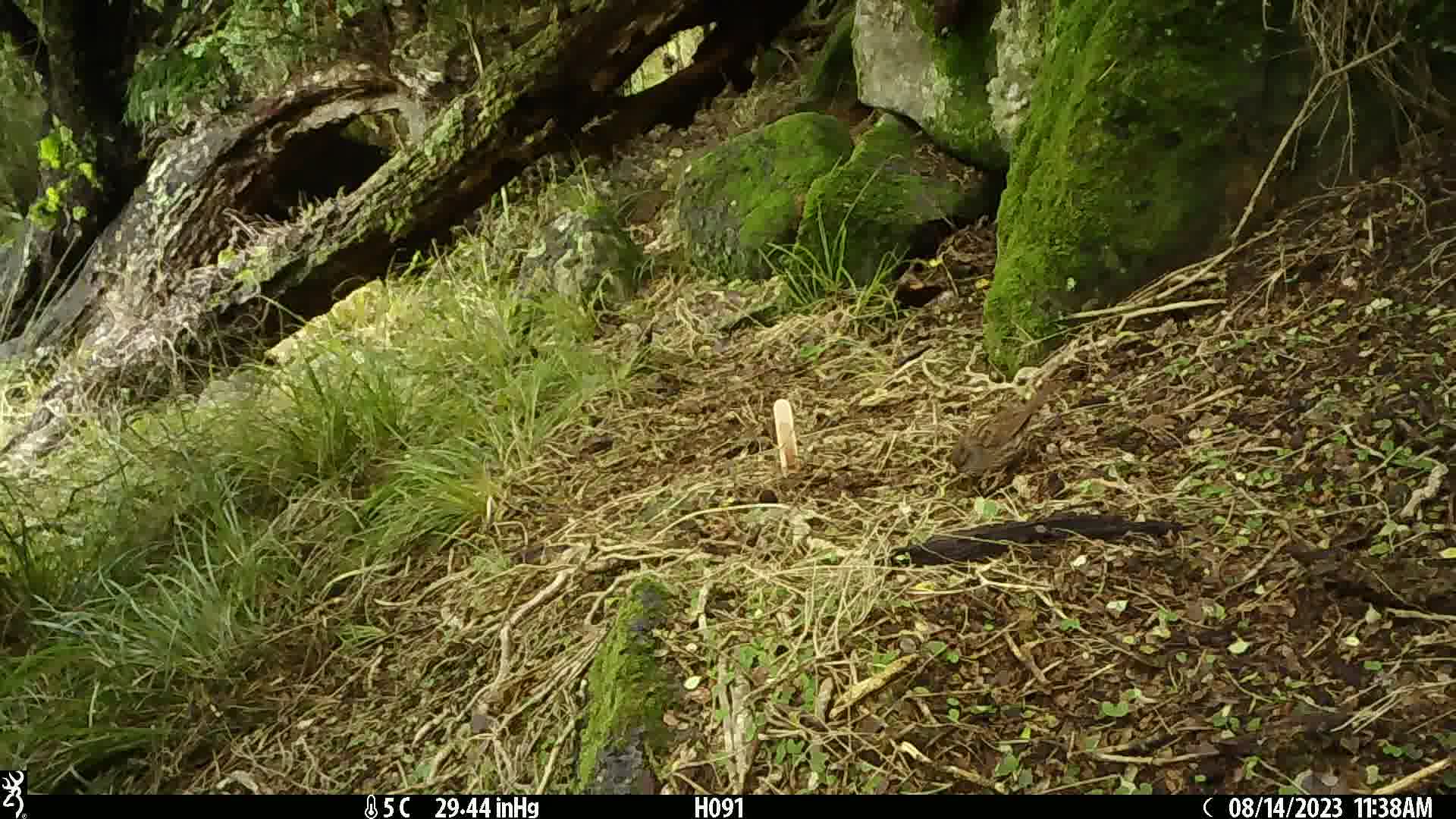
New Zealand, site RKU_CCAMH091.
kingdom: Animalia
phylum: Chordata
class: Aves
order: Passeriformes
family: Prunellidae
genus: Prunella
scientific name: Prunella modularis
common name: dunnock